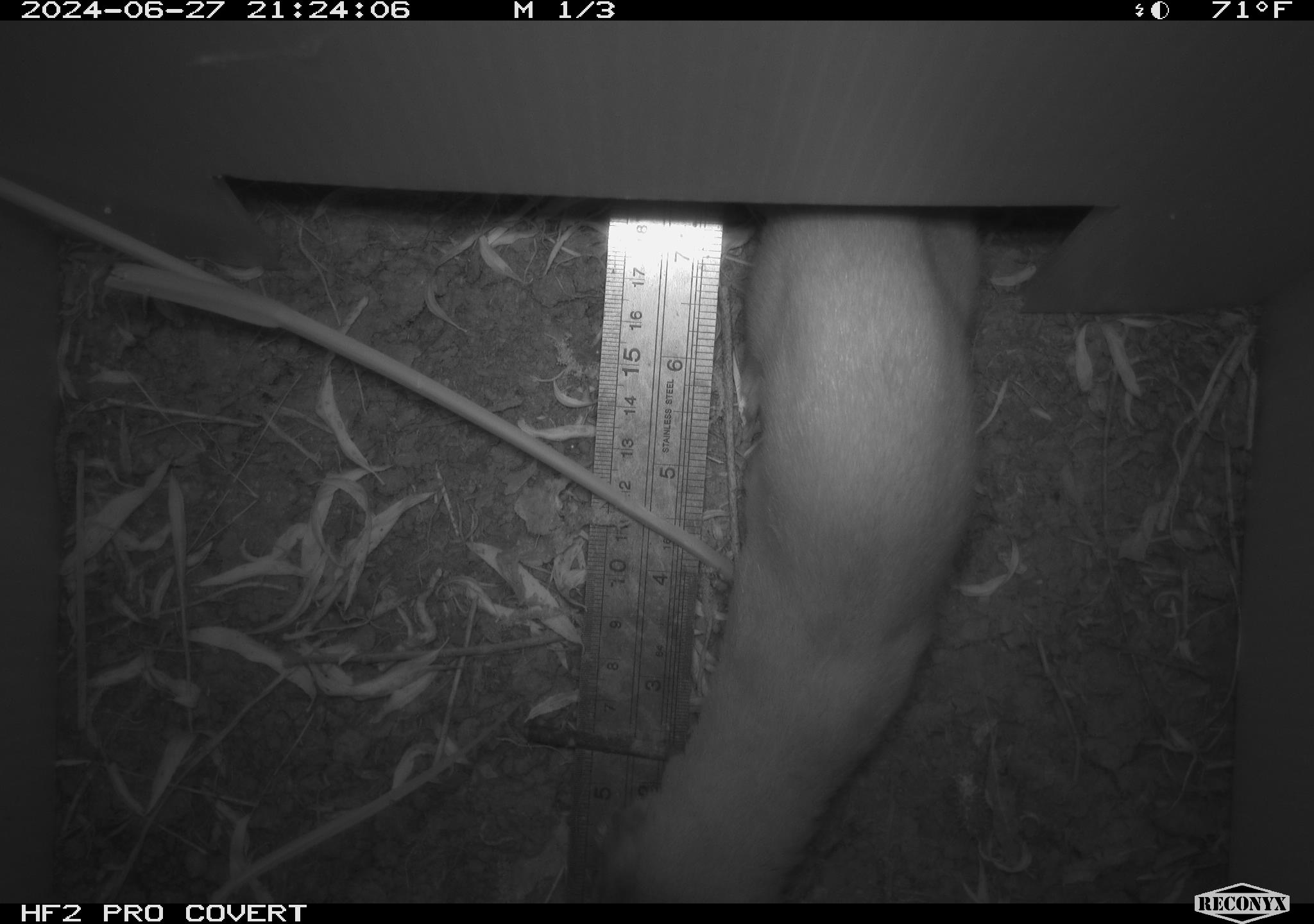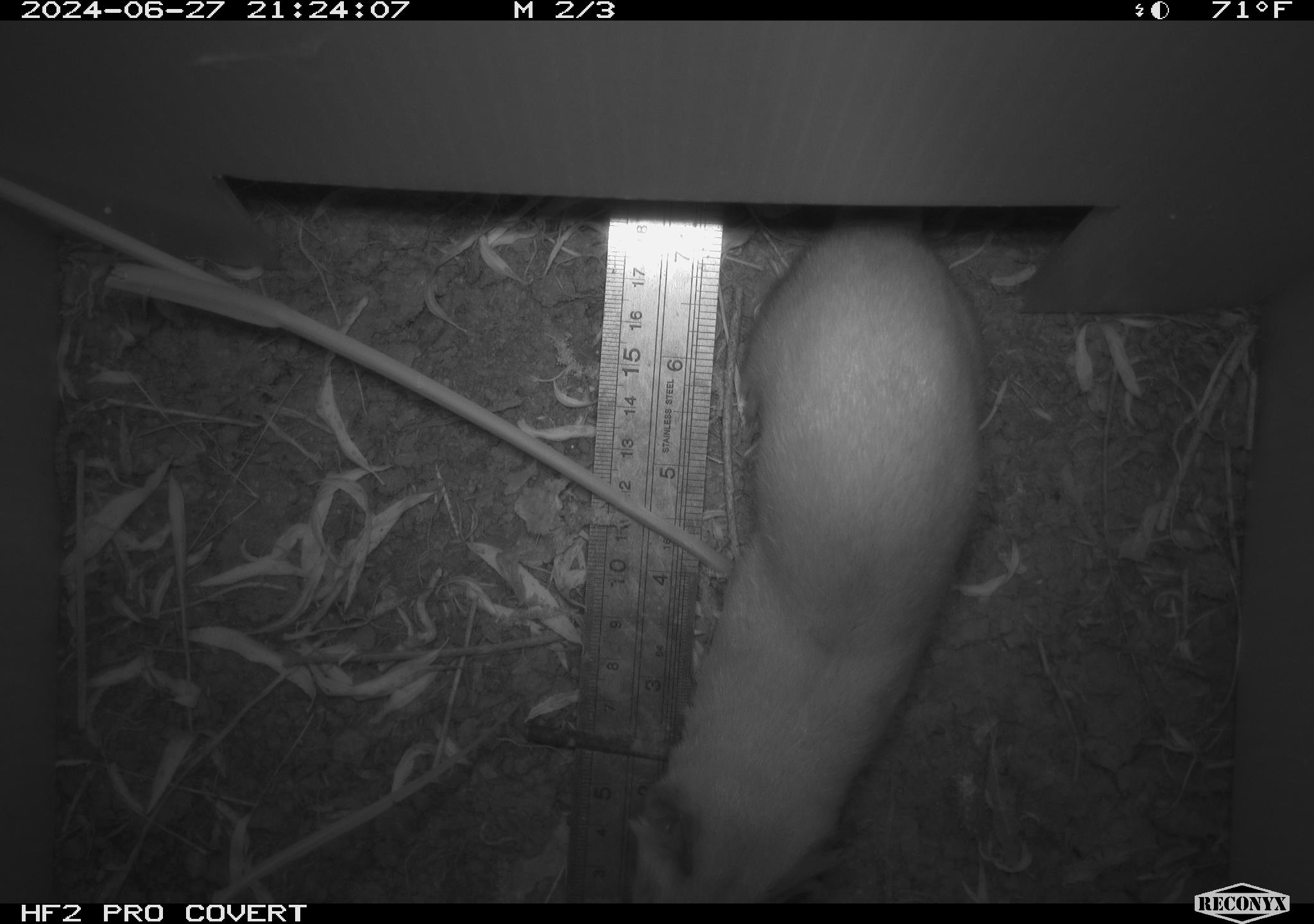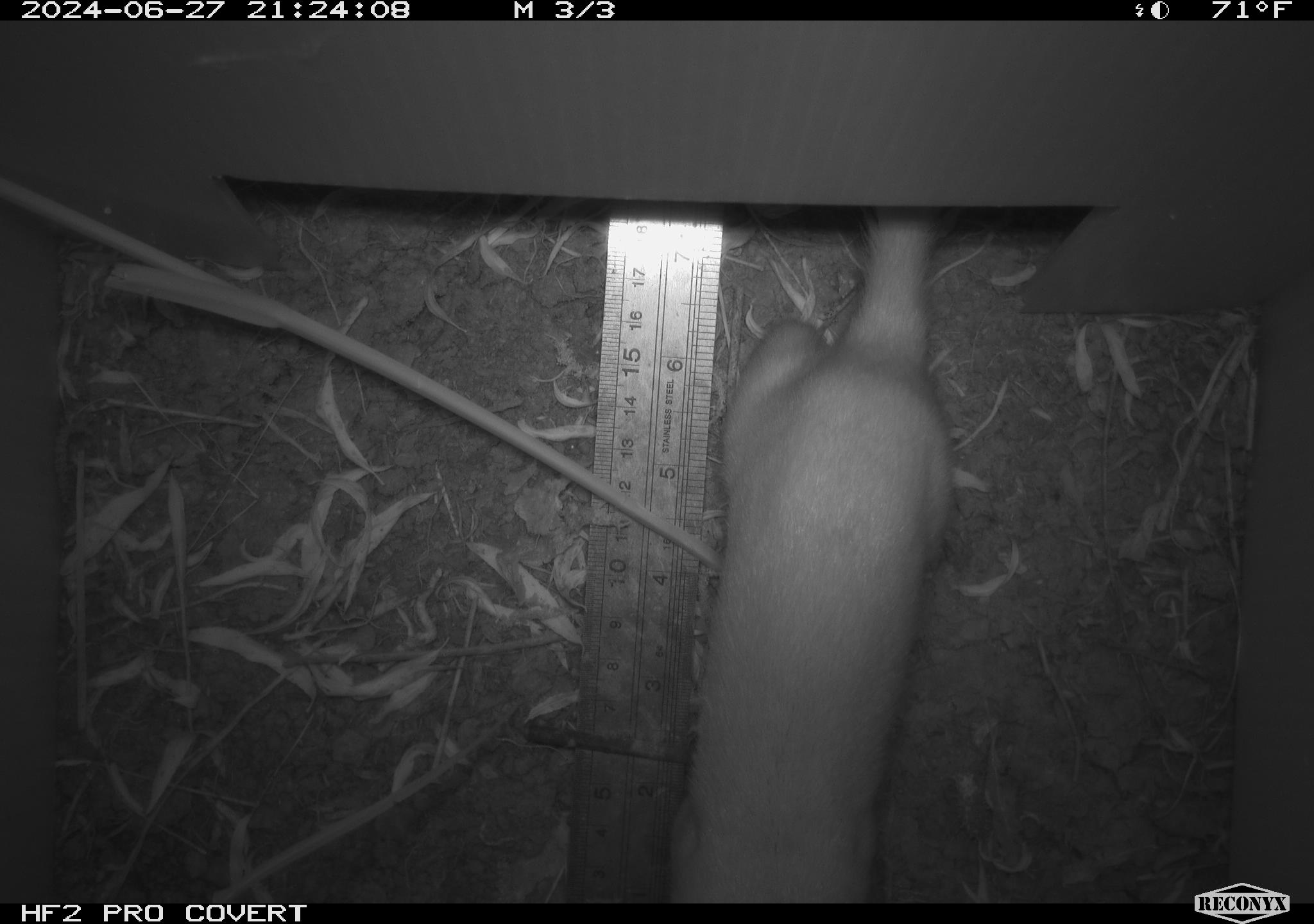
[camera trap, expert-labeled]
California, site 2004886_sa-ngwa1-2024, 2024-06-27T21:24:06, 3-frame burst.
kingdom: Animalia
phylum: Chordata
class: Mammalia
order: Carnivora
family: Mustelidae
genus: Neogale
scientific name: Neogale frenata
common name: long-tailed weasel